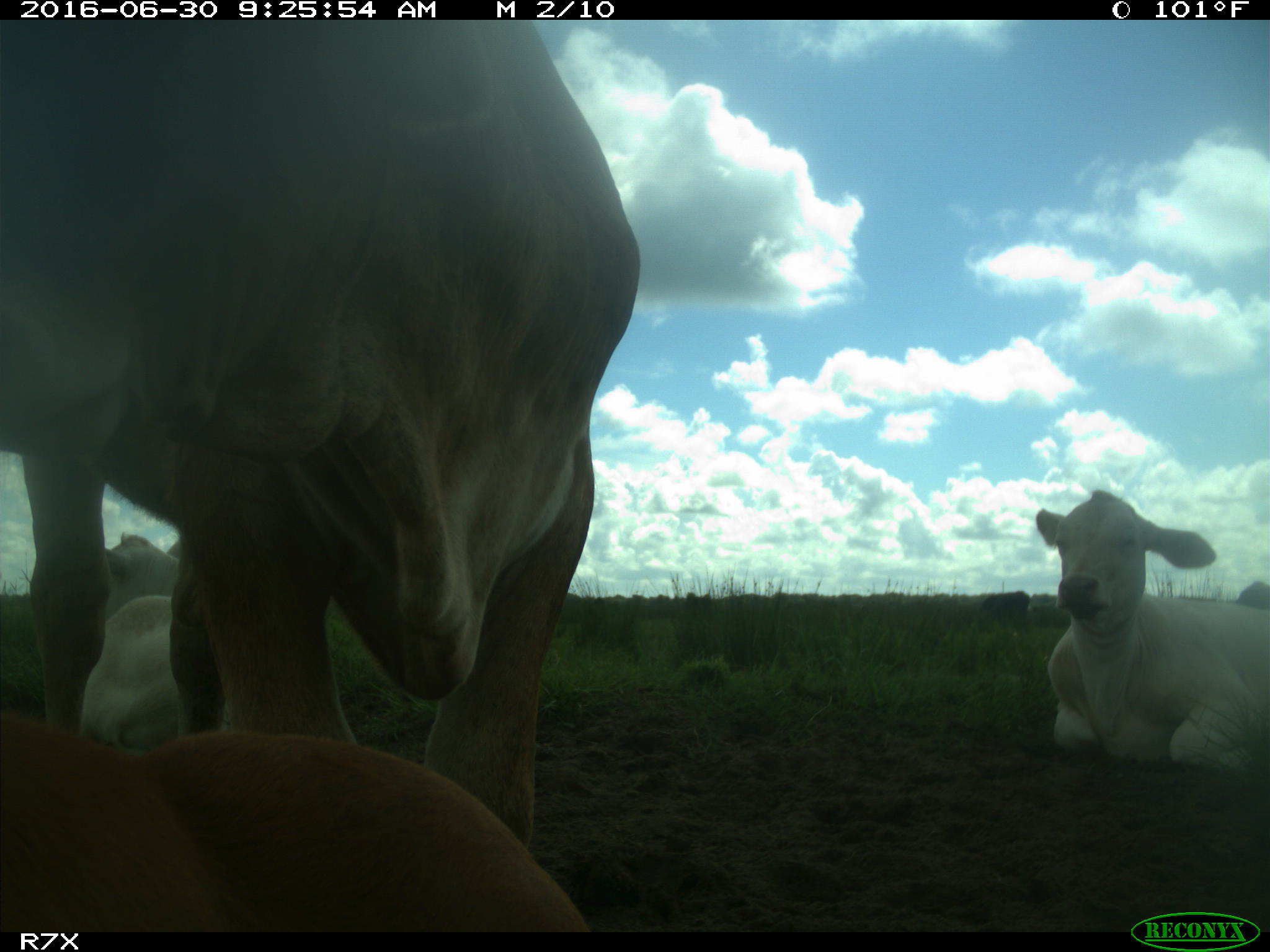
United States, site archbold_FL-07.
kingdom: Animalia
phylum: Chordata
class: Mammalia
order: Artiodactyla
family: Bovidae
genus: Bos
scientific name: Bos taurus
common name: domestic cow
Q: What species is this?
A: Bos taurus (domestic cow).